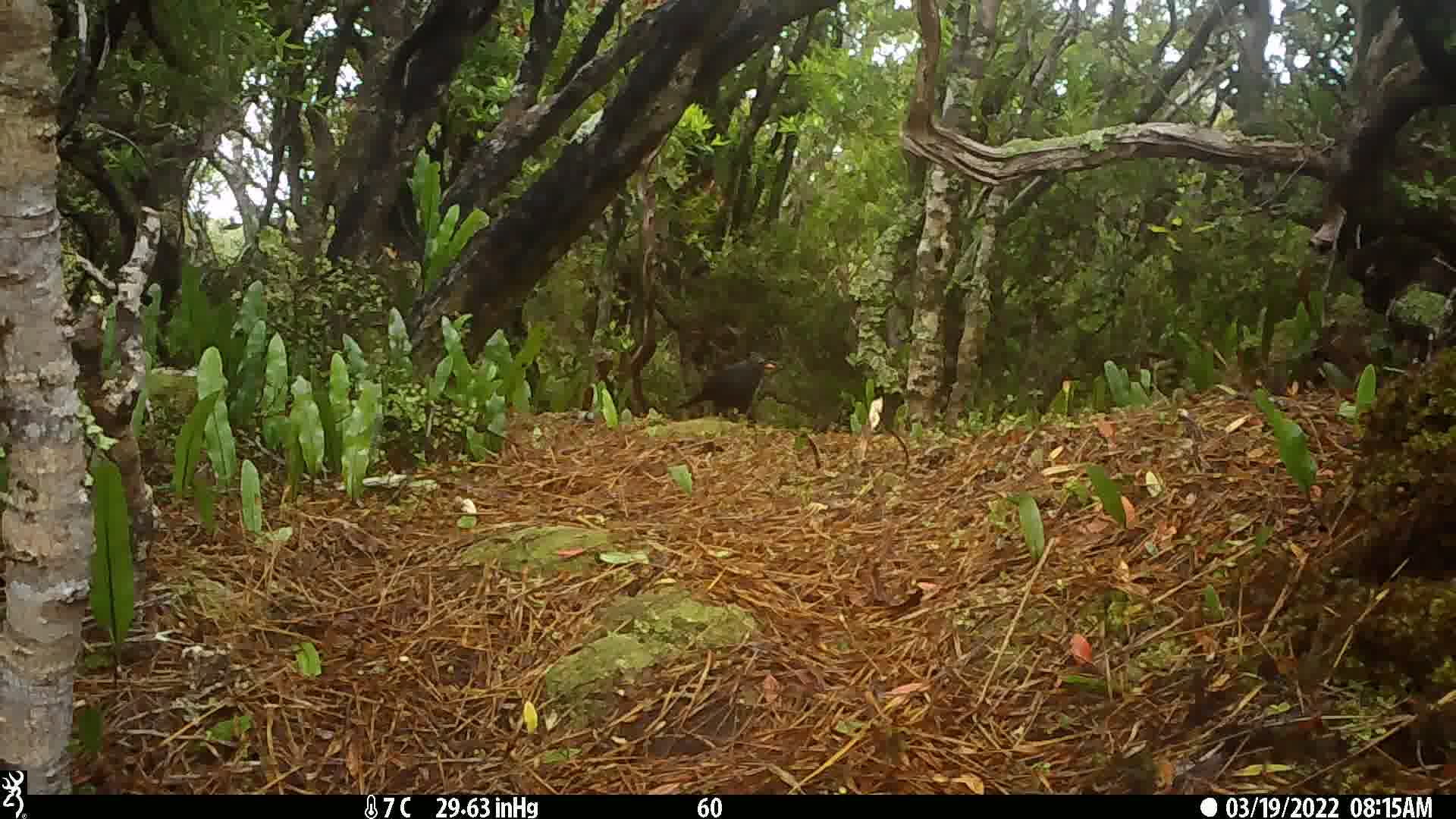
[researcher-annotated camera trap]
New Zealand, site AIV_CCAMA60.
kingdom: Animalia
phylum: Chordata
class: Aves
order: Passeriformes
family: Turdidae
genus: Turdus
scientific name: Turdus merula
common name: eurasian blackbird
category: blackbird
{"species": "blackbird (eurasian blackbird) (Turdus merula)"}